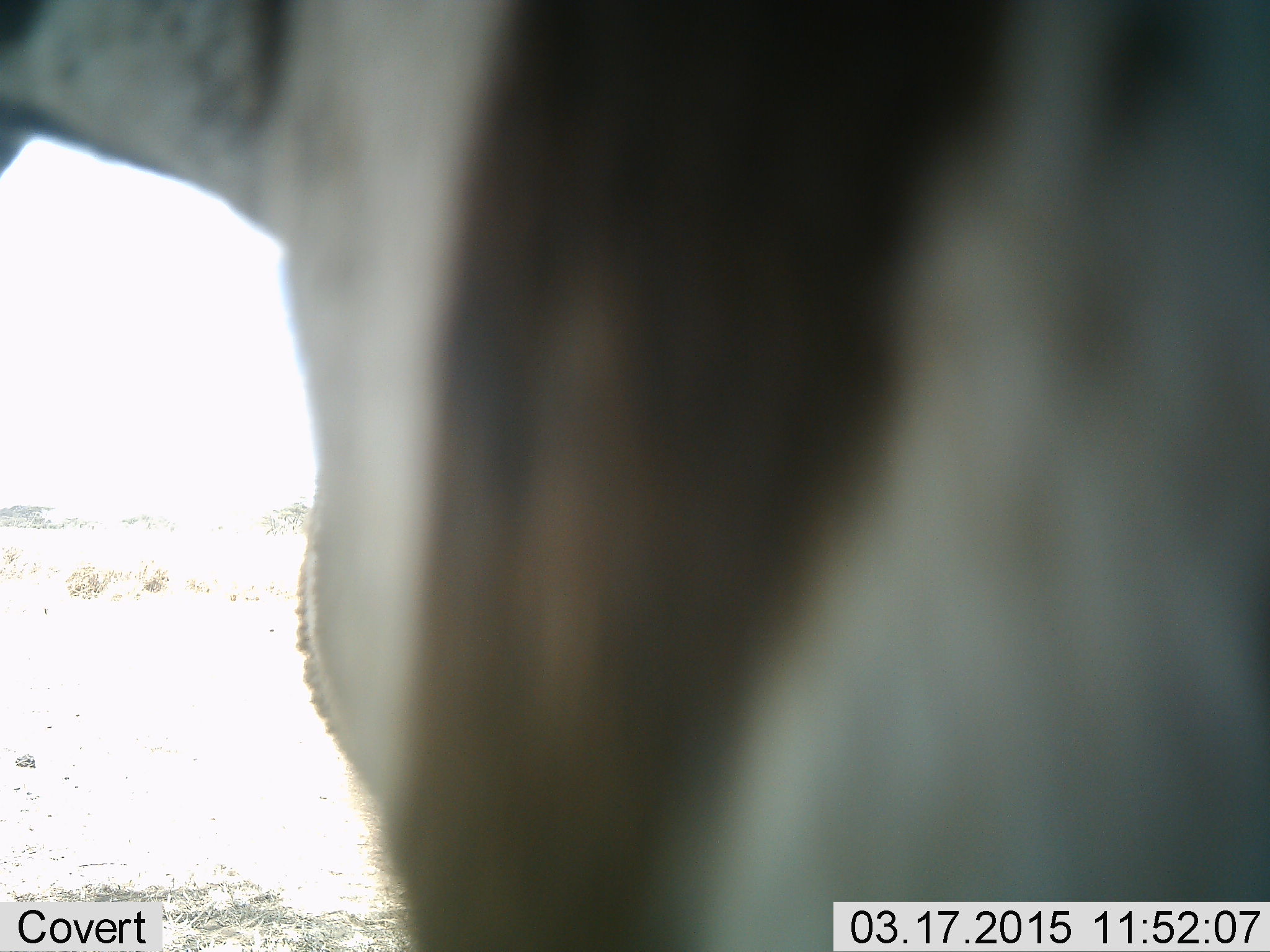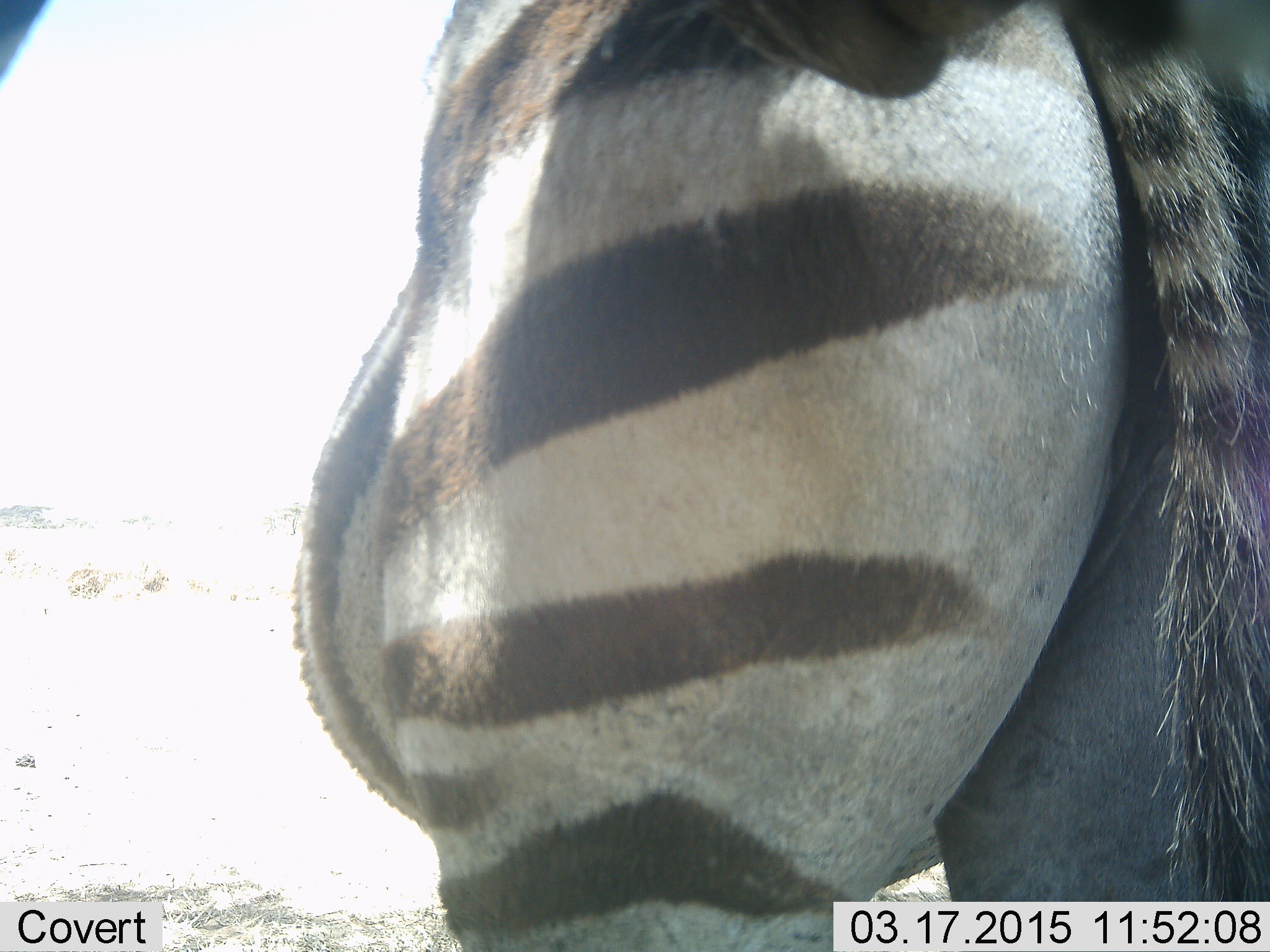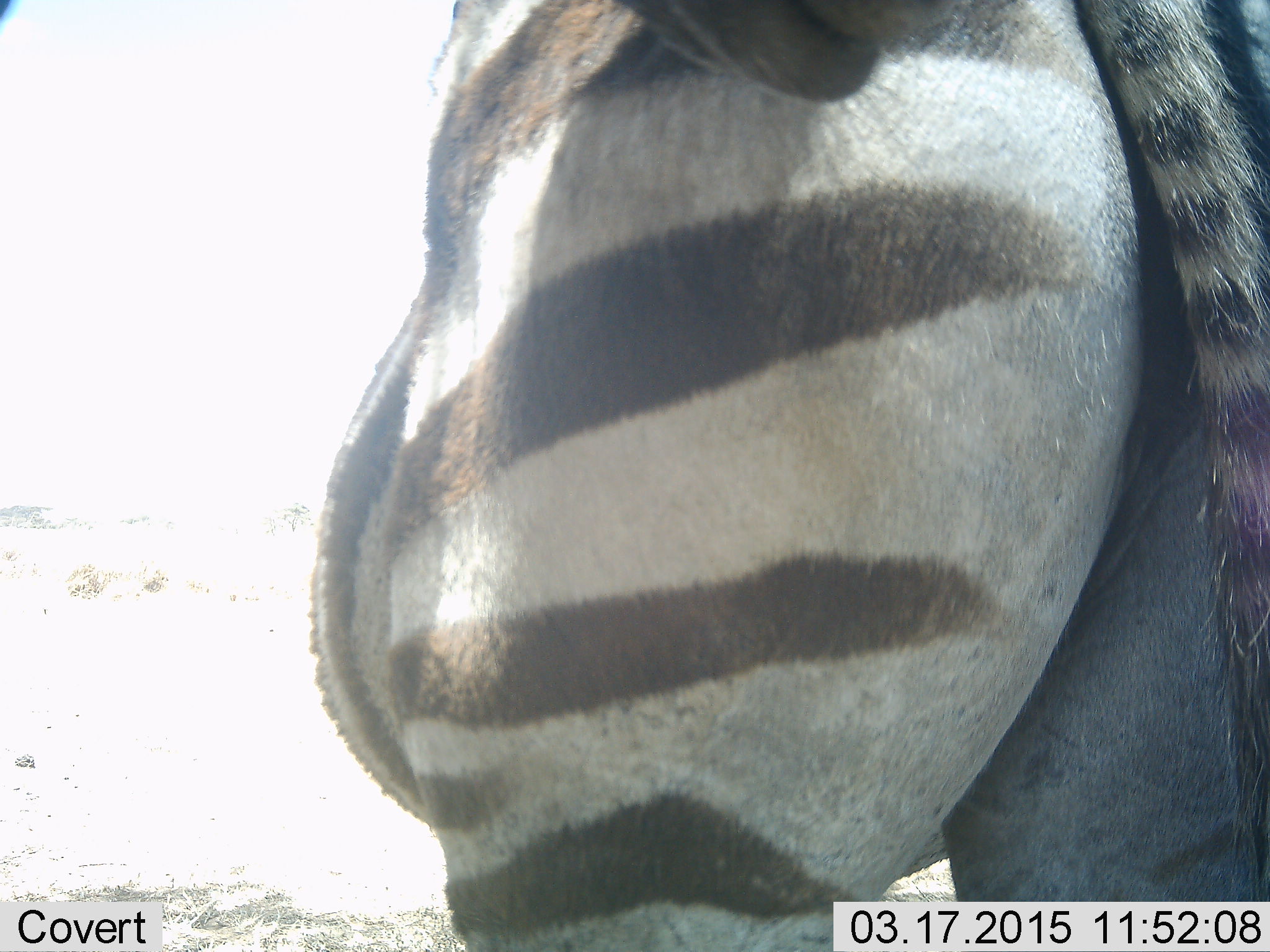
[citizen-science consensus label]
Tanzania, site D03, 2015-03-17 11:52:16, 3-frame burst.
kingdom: Animalia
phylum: Chordata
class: Mammalia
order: Perissodactyla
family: Equidae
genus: Equus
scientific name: Equus quagga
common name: plains zebra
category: zebra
Zebra (plains zebra) (Equus quagga), count 2. Behavior (volunteer vote fractions): standing 80%, resting 0%, moving 30%, interacting 0%. Young present (vote fraction): 0%. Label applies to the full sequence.